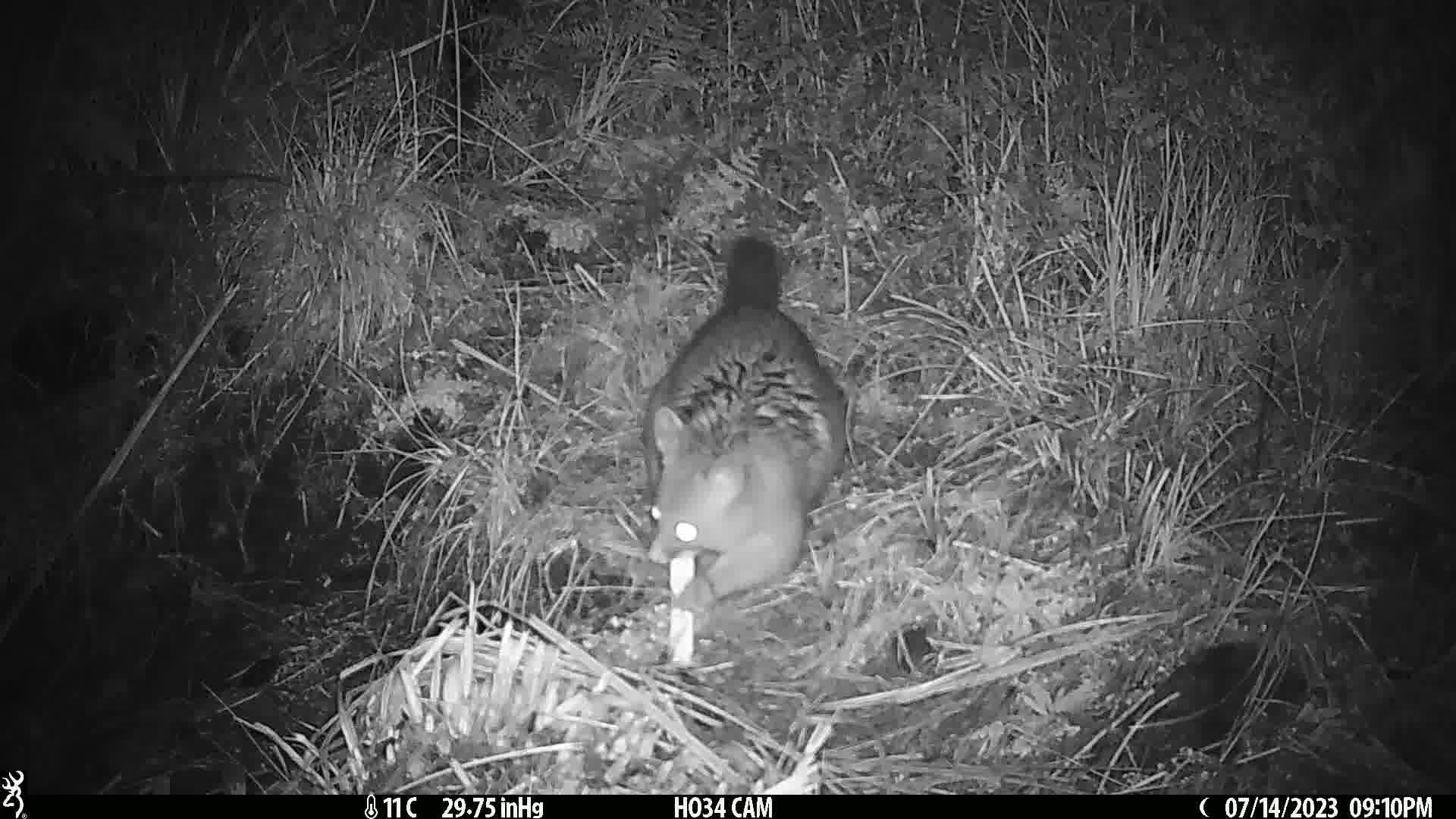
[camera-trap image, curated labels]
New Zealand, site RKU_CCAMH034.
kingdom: Animalia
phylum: Chordata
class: Mammalia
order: Diprotodontia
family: Phalangeridae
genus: Trichosurus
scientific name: Trichosurus vulpecula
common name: common brushtail possum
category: possum